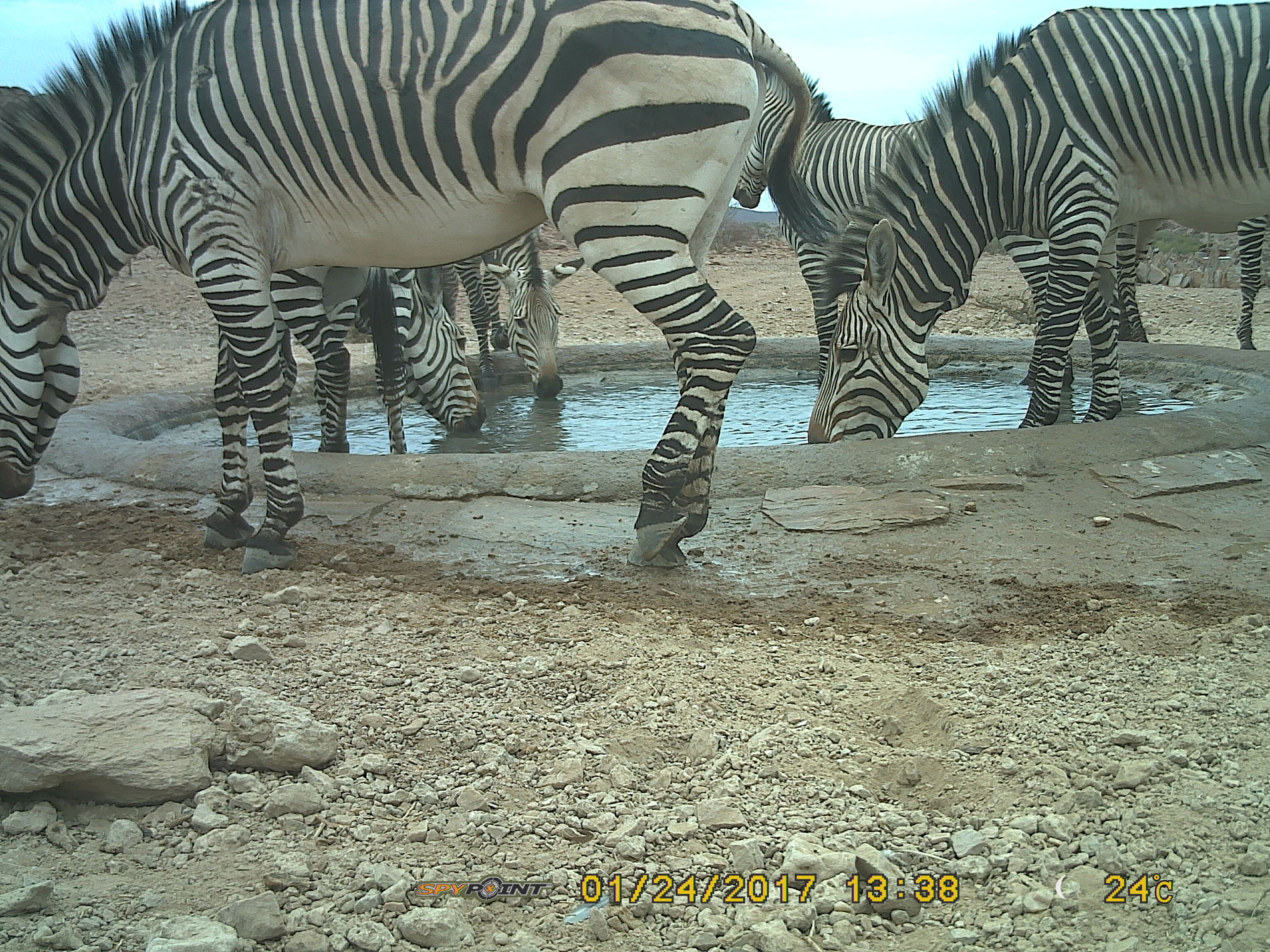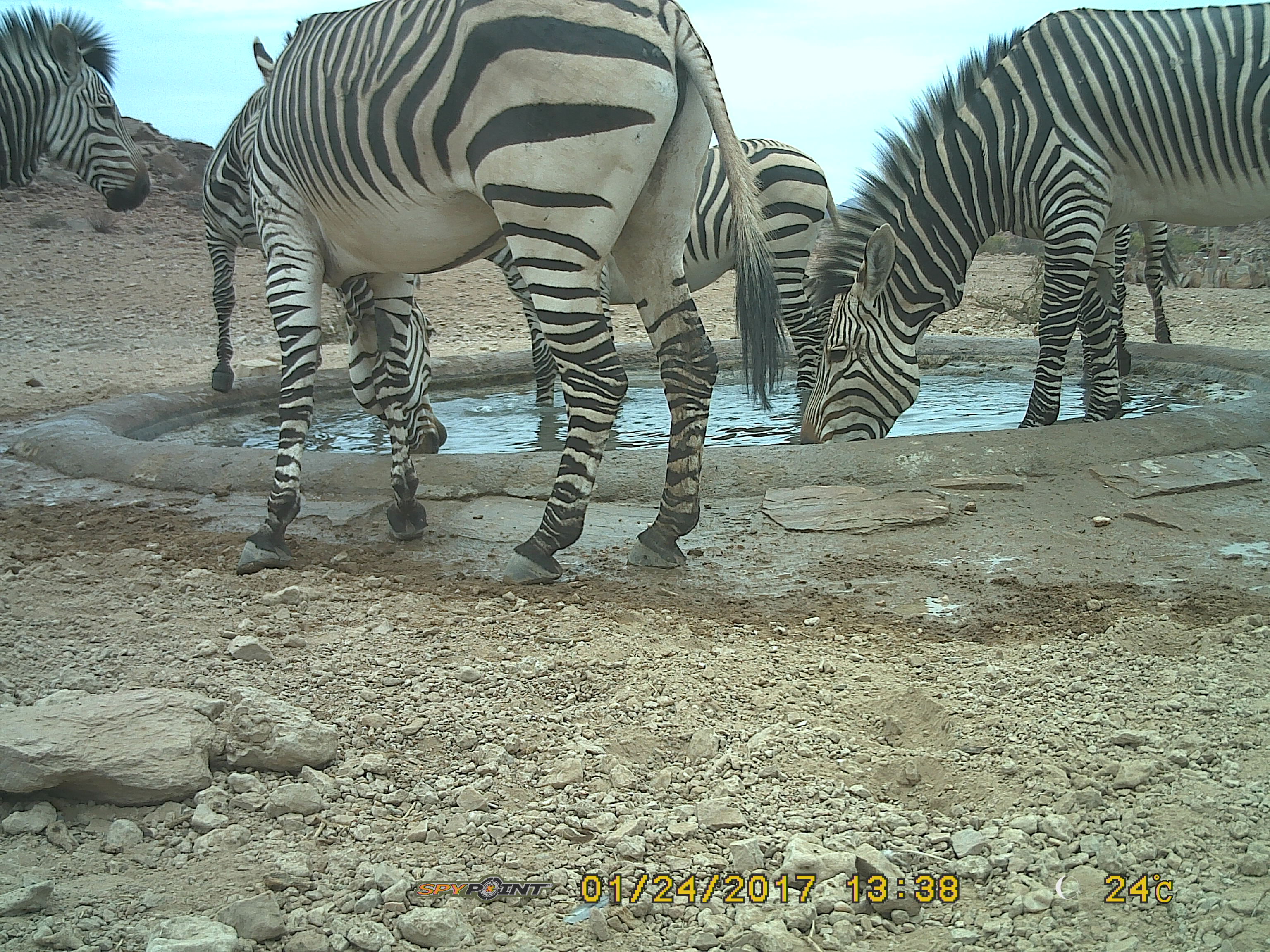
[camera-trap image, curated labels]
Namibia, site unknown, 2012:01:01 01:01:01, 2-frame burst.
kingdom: Animalia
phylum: Chordata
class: Mammalia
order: Perissodactyla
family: Equidae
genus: Equus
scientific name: Equus zebra hartmannae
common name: hartmann's mountain zebra